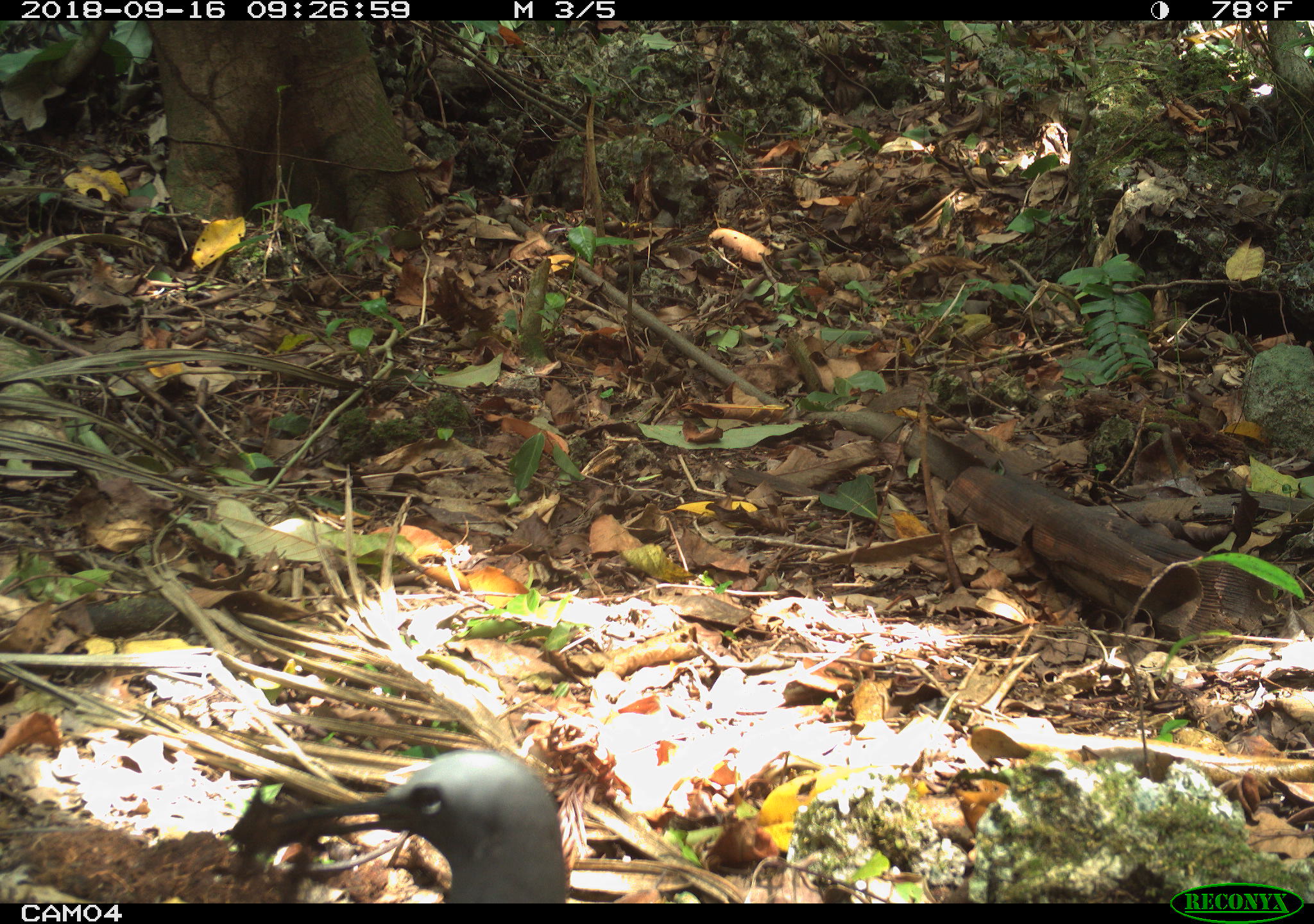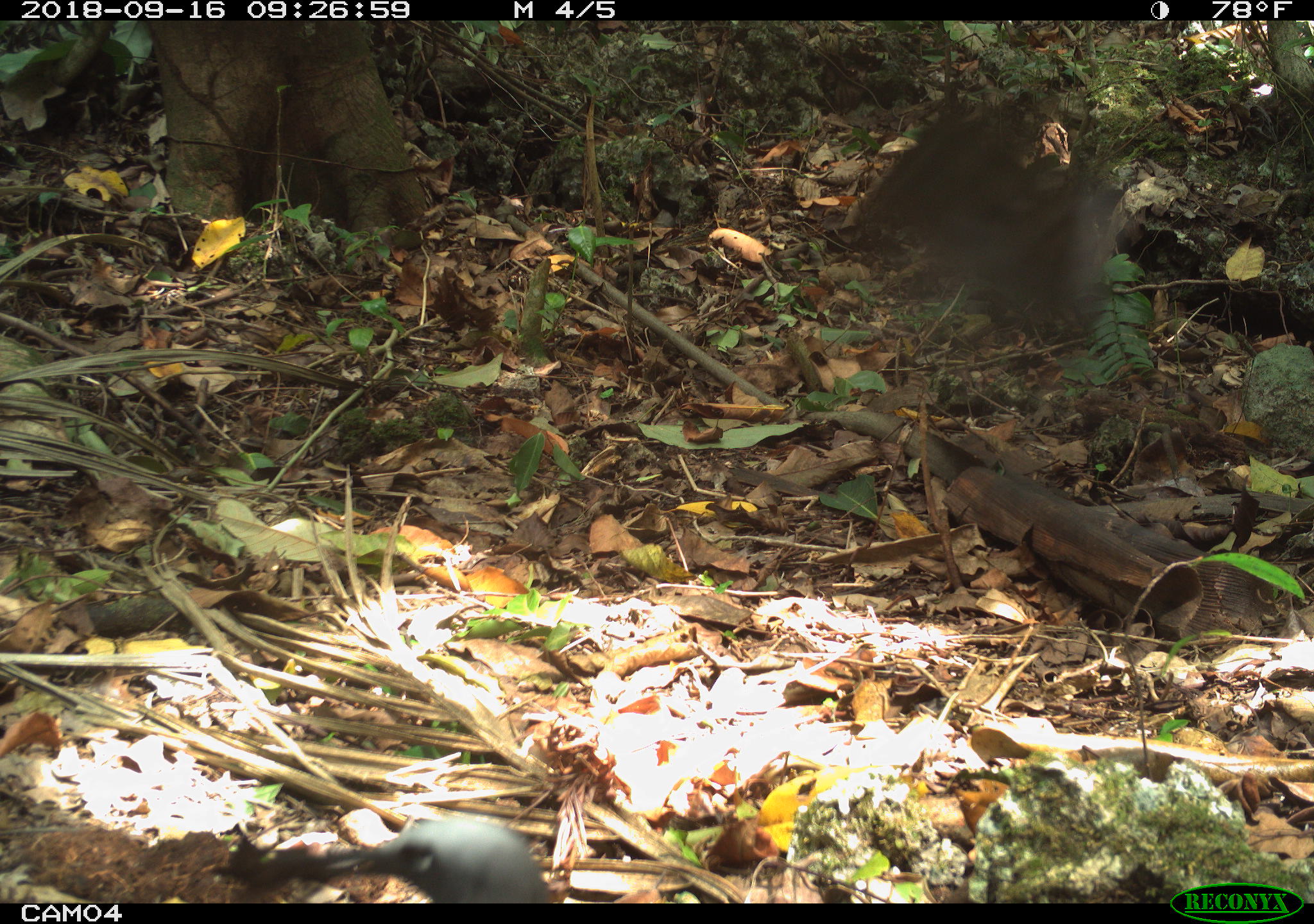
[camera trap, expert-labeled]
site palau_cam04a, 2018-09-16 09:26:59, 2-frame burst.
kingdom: Animalia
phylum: Chordata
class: Aves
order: Charadriiformes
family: Laridae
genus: Anous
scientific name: Anous stolidus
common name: brown noddy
Brown noddy (Anous stolidus).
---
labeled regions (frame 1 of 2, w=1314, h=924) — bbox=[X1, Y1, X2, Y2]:
brown noddy: bbox=[222, 748, 574, 903]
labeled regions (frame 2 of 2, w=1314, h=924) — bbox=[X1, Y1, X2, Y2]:
brown noddy: bbox=[246, 804, 562, 905]
unknown: bbox=[845, 84, 1143, 390]